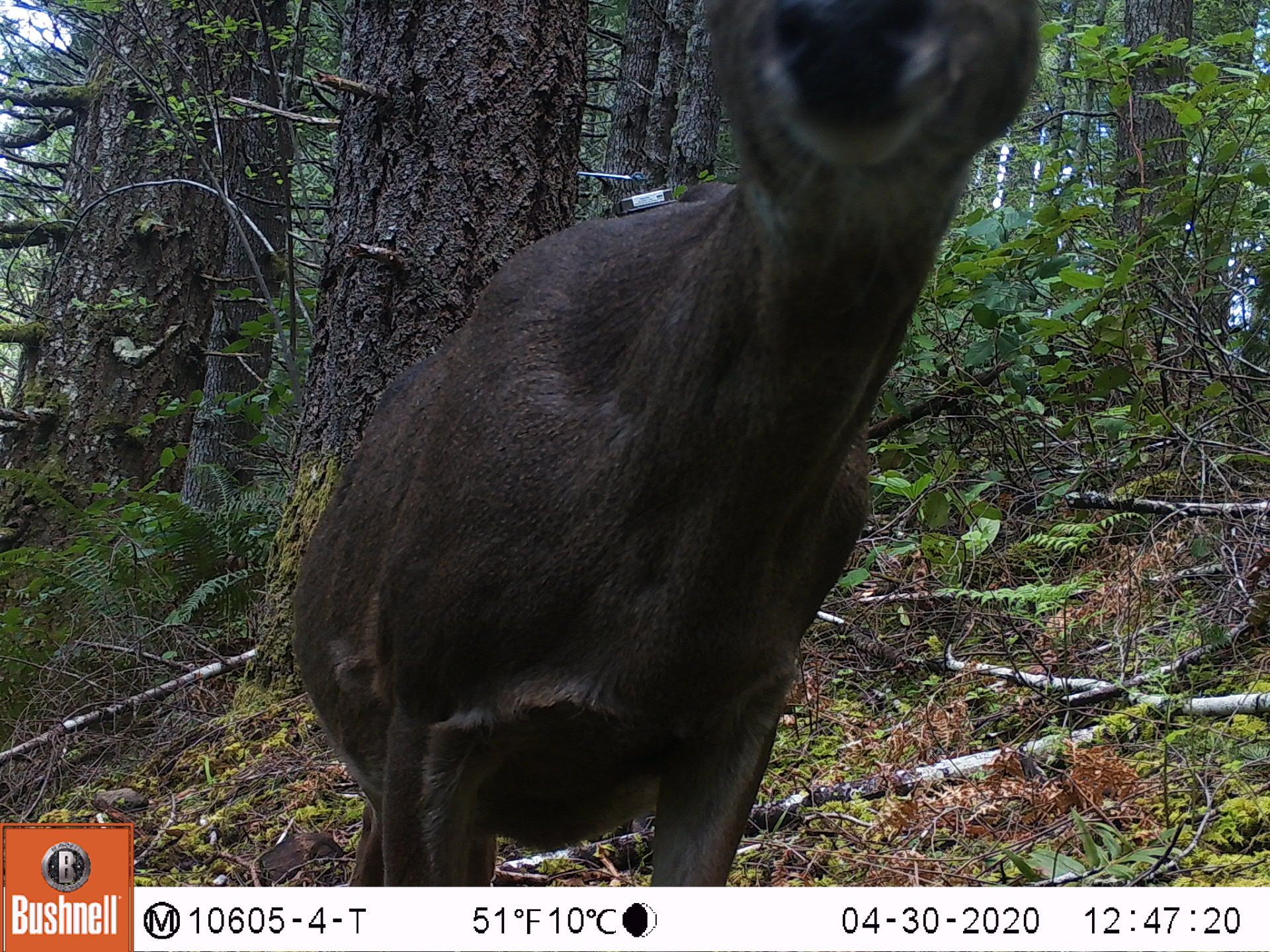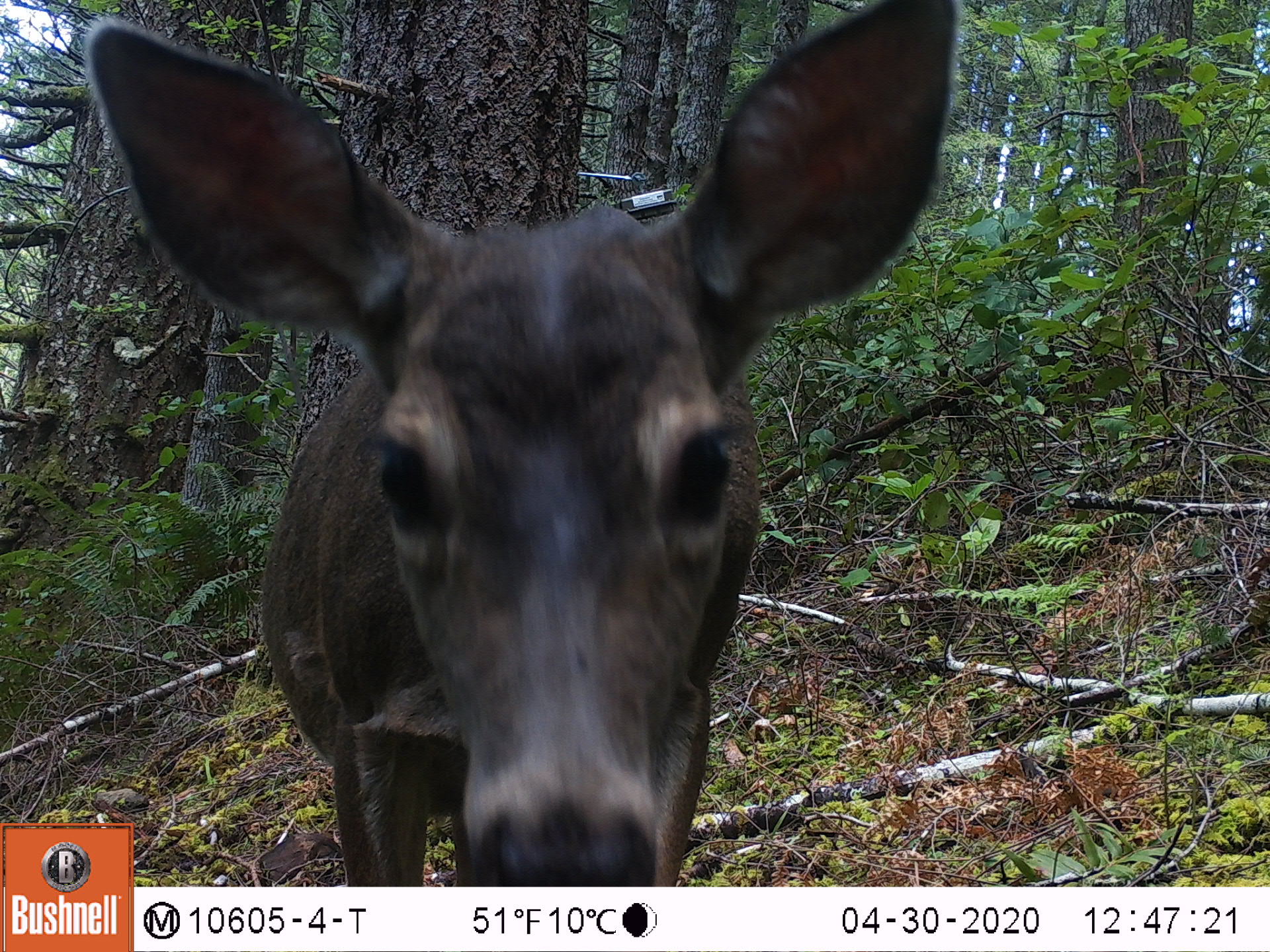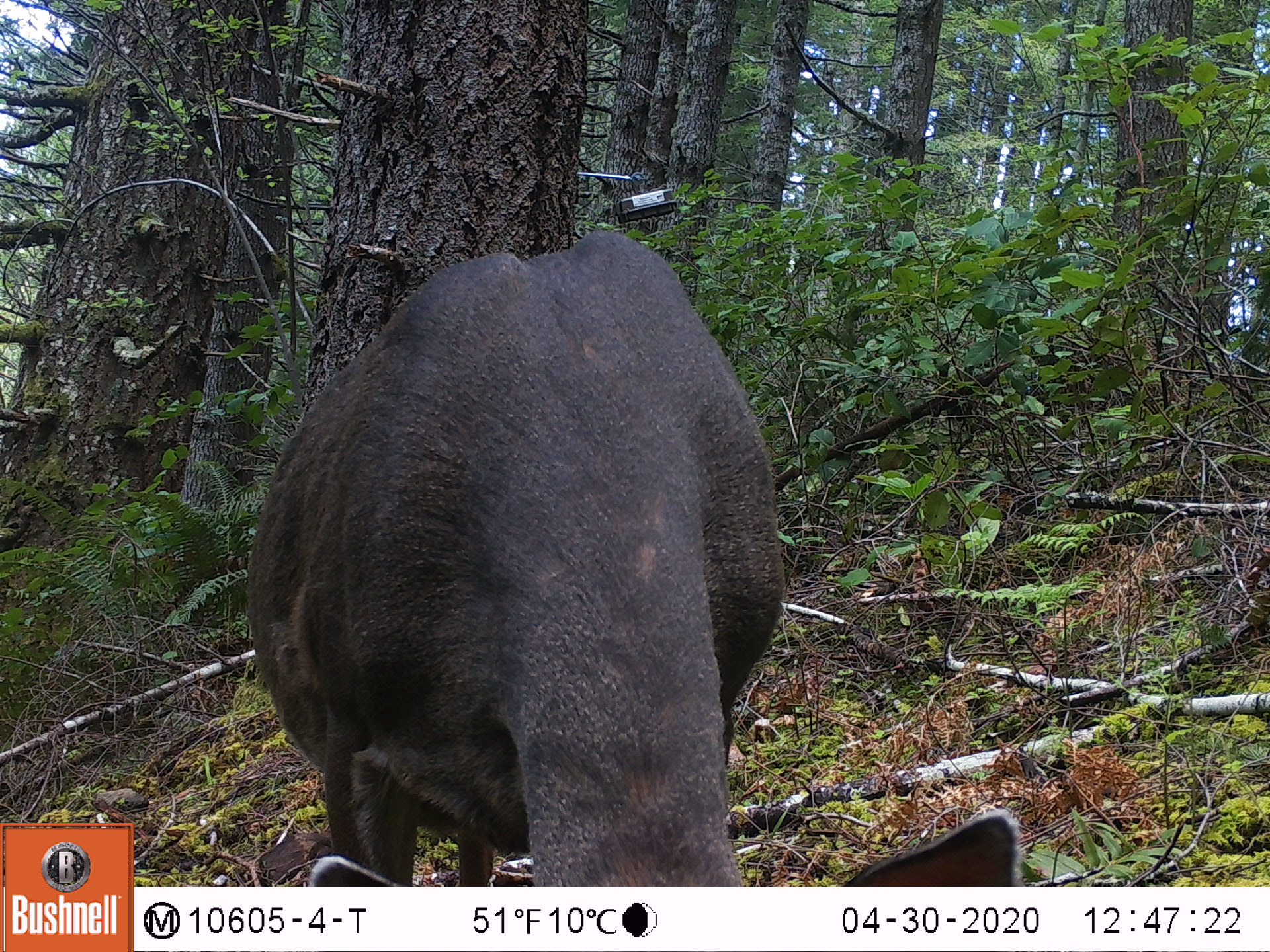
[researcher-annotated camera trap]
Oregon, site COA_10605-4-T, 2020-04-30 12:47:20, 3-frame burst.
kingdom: Animalia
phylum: Chordata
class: Mammalia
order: Artiodactyla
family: Cervidae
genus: Odocoileus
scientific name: Odocoileus hemionus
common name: black-tailed deer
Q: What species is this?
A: Black-tailed deer (Odocoileus hemionus).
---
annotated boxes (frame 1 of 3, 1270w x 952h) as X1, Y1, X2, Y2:
black-tailed deer: 278, 0, 1050, 871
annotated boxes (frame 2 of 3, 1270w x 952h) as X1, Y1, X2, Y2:
black-tailed deer: 135, 0, 971, 878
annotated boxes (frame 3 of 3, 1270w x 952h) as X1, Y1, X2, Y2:
black-tailed deer: 241, 225, 1032, 873